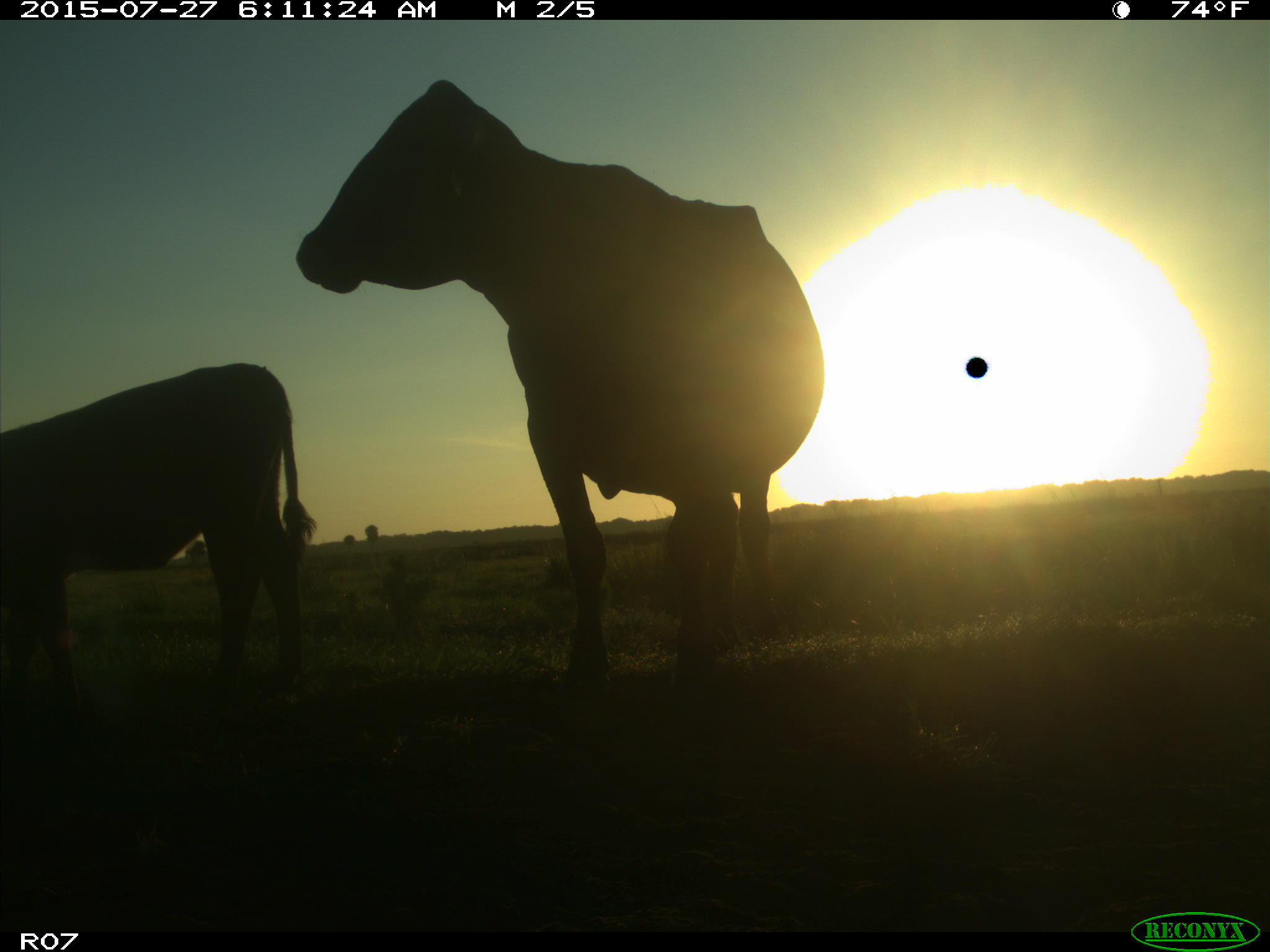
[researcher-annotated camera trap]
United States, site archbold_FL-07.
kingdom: Animalia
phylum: Chordata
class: Mammalia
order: Artiodactyla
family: Bovidae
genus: Bos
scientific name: Bos taurus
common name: domestic cow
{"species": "Bos taurus (domestic cow)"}